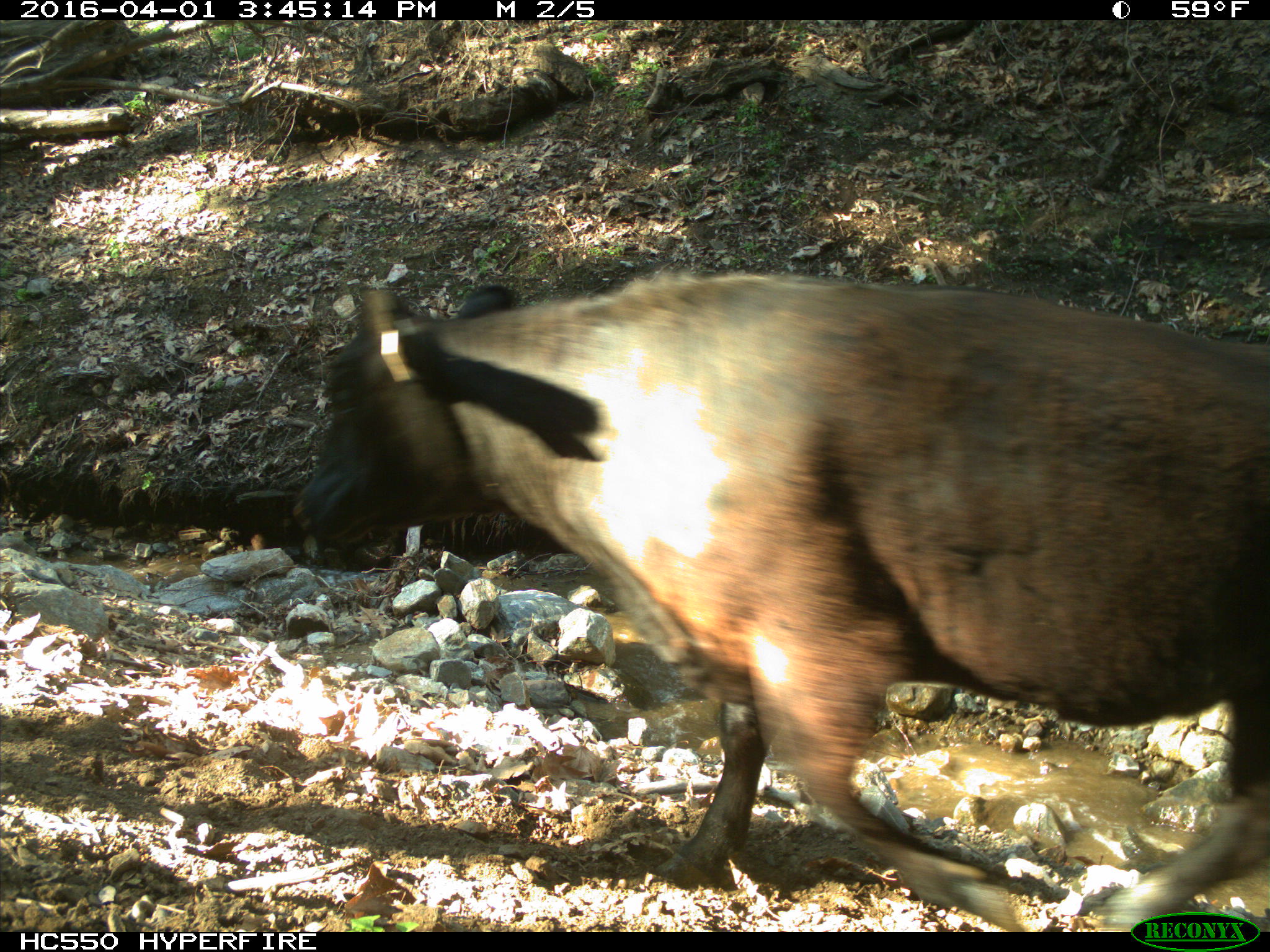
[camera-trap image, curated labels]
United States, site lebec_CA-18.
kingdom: Animalia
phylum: Chordata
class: Mammalia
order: Artiodactyla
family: Bovidae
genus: Bos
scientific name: Bos taurus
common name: domestic cow